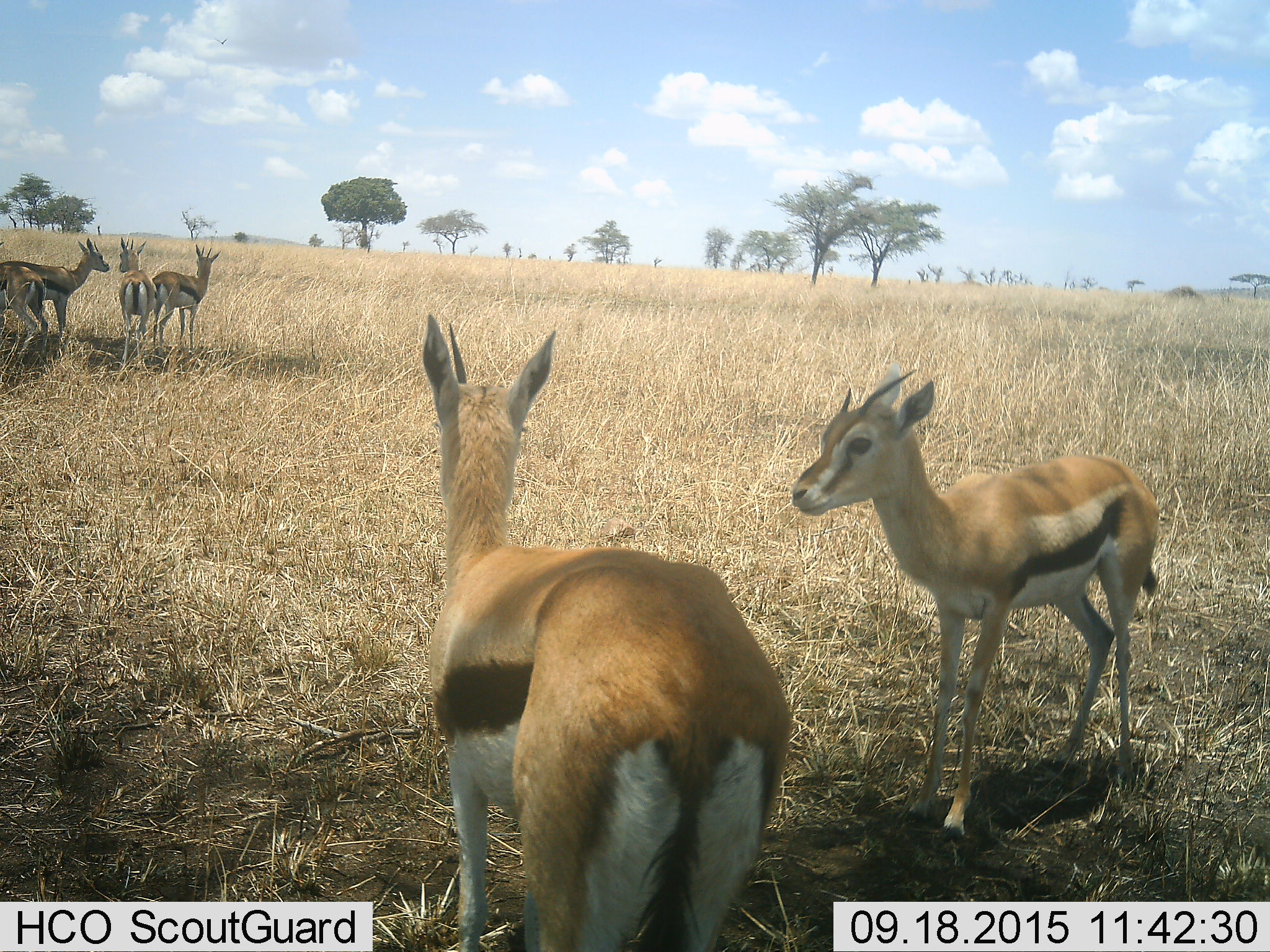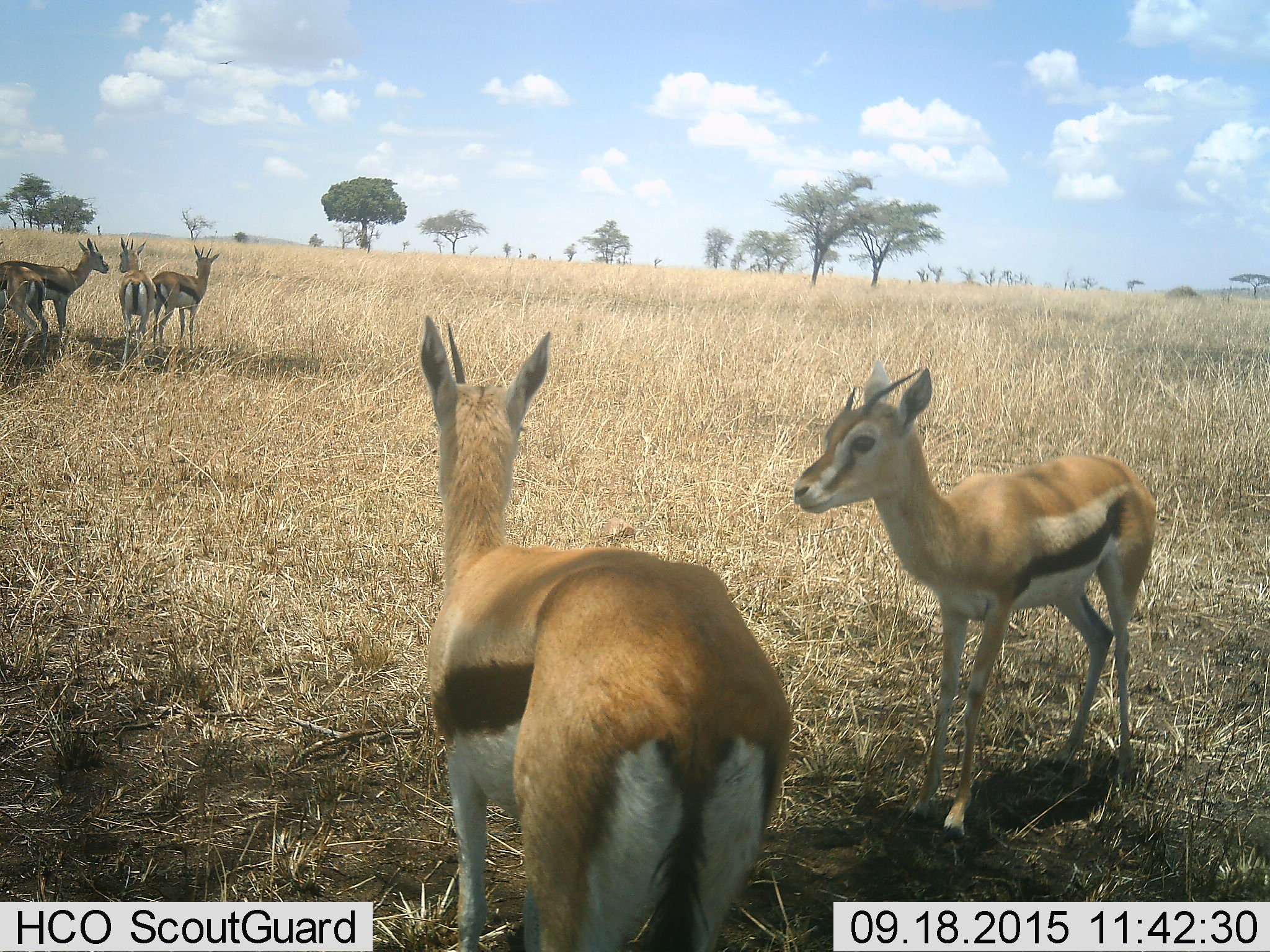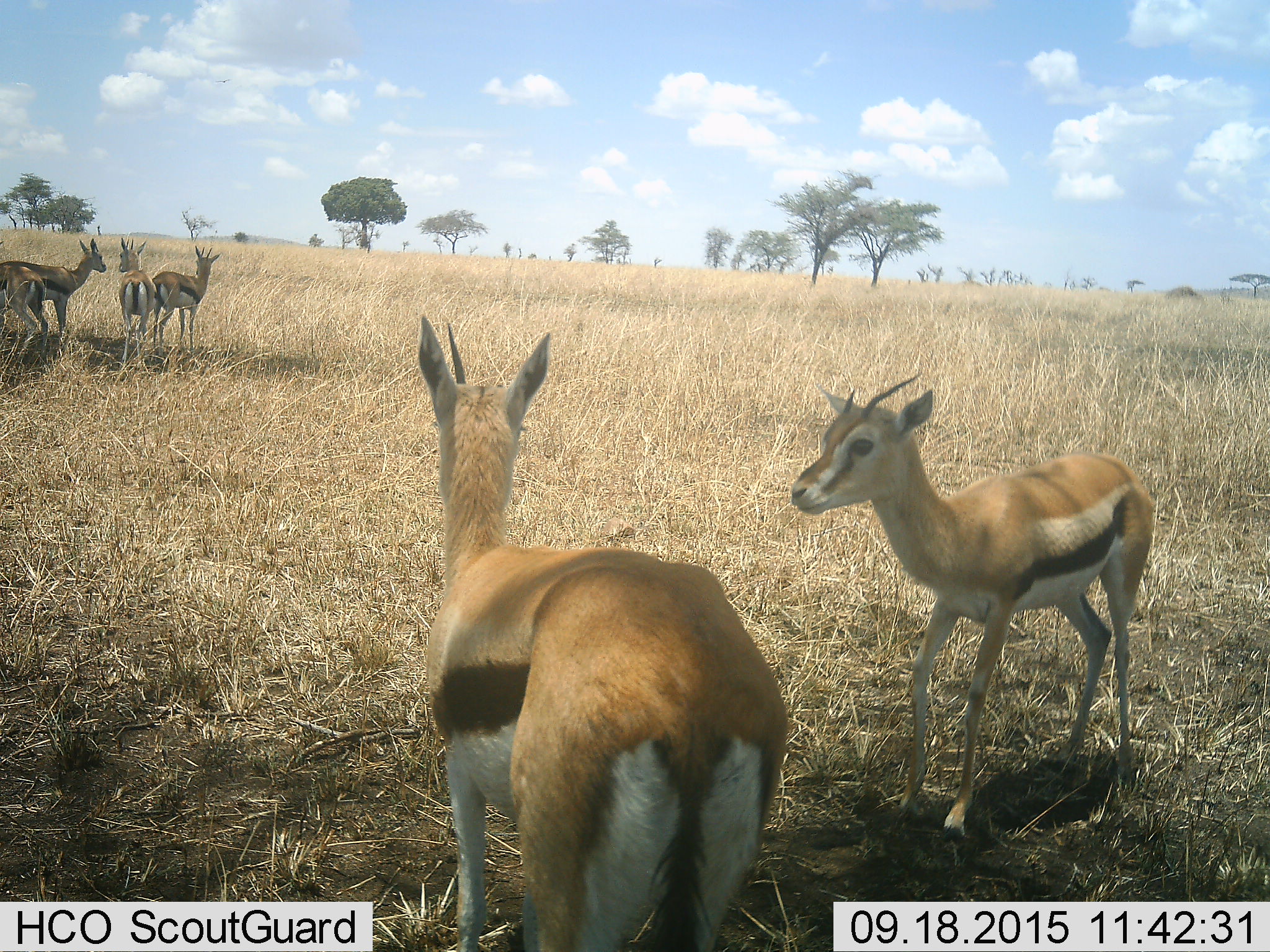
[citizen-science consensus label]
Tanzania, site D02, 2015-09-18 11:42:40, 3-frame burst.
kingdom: Animalia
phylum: Chordata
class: Mammalia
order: Artiodactyla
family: Bovidae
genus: Eudorcas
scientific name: Eudorcas thomsonii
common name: thomson's gazelle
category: gazellethomsons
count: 6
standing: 100%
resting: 0%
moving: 0%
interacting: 18%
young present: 12%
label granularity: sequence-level